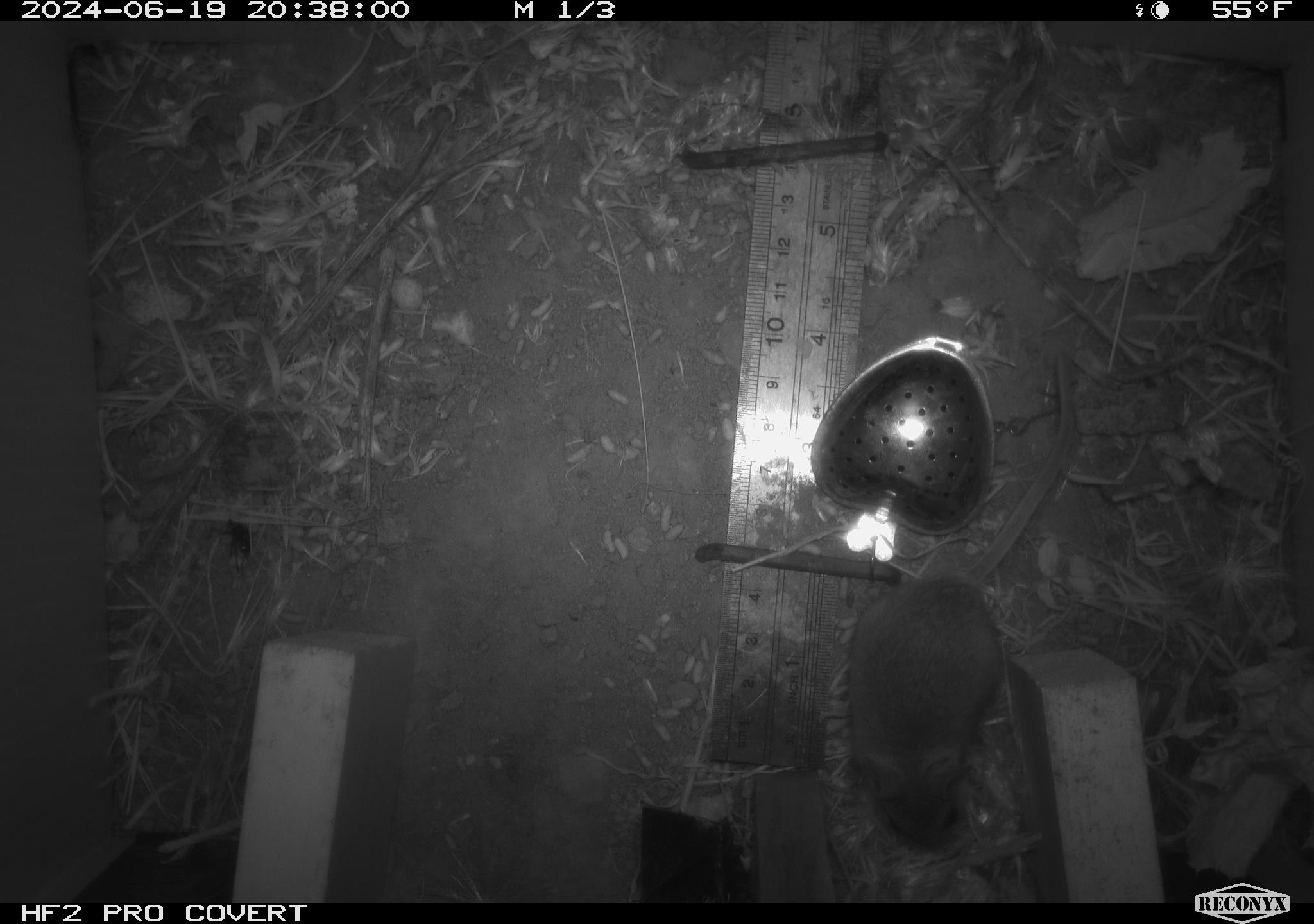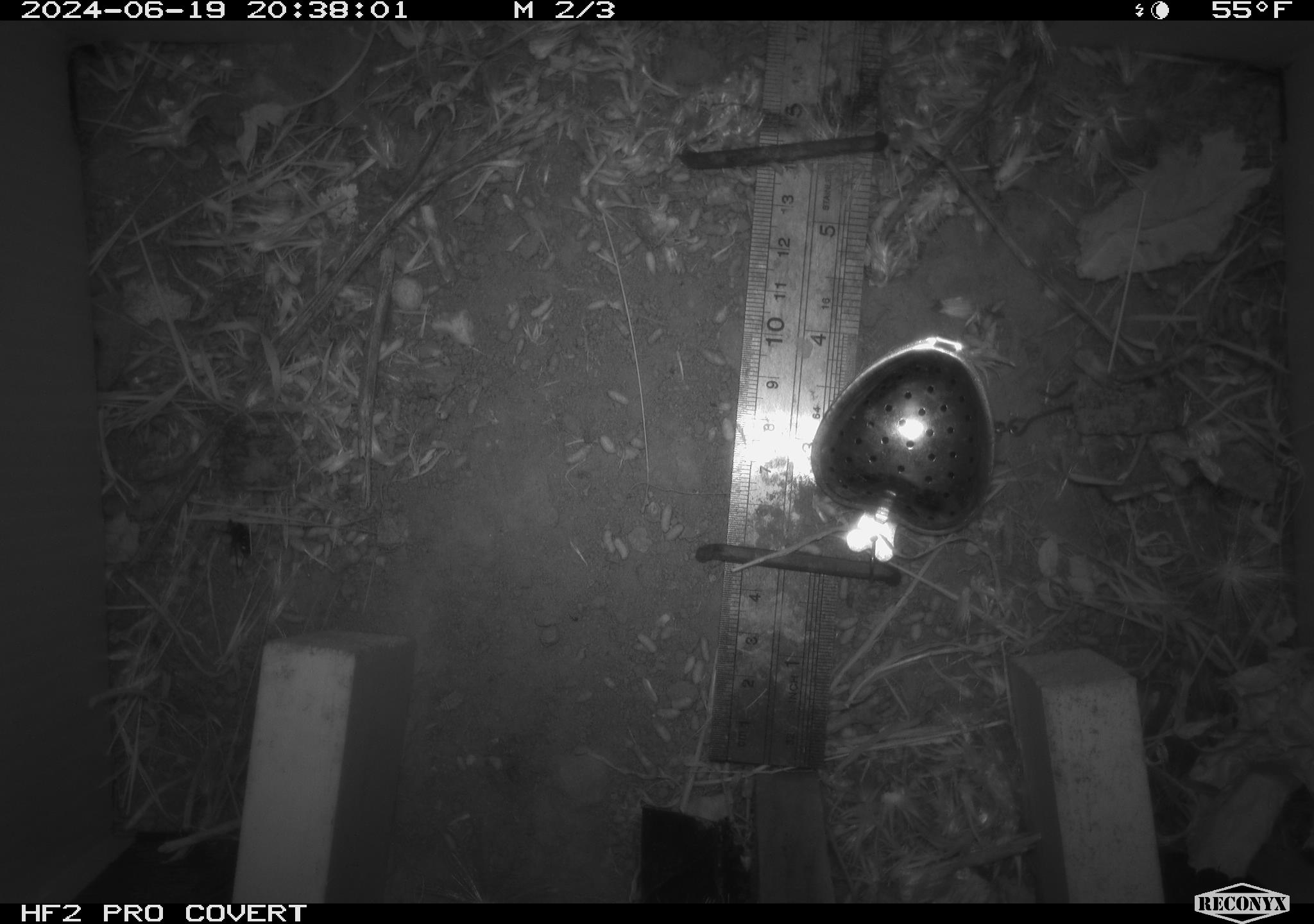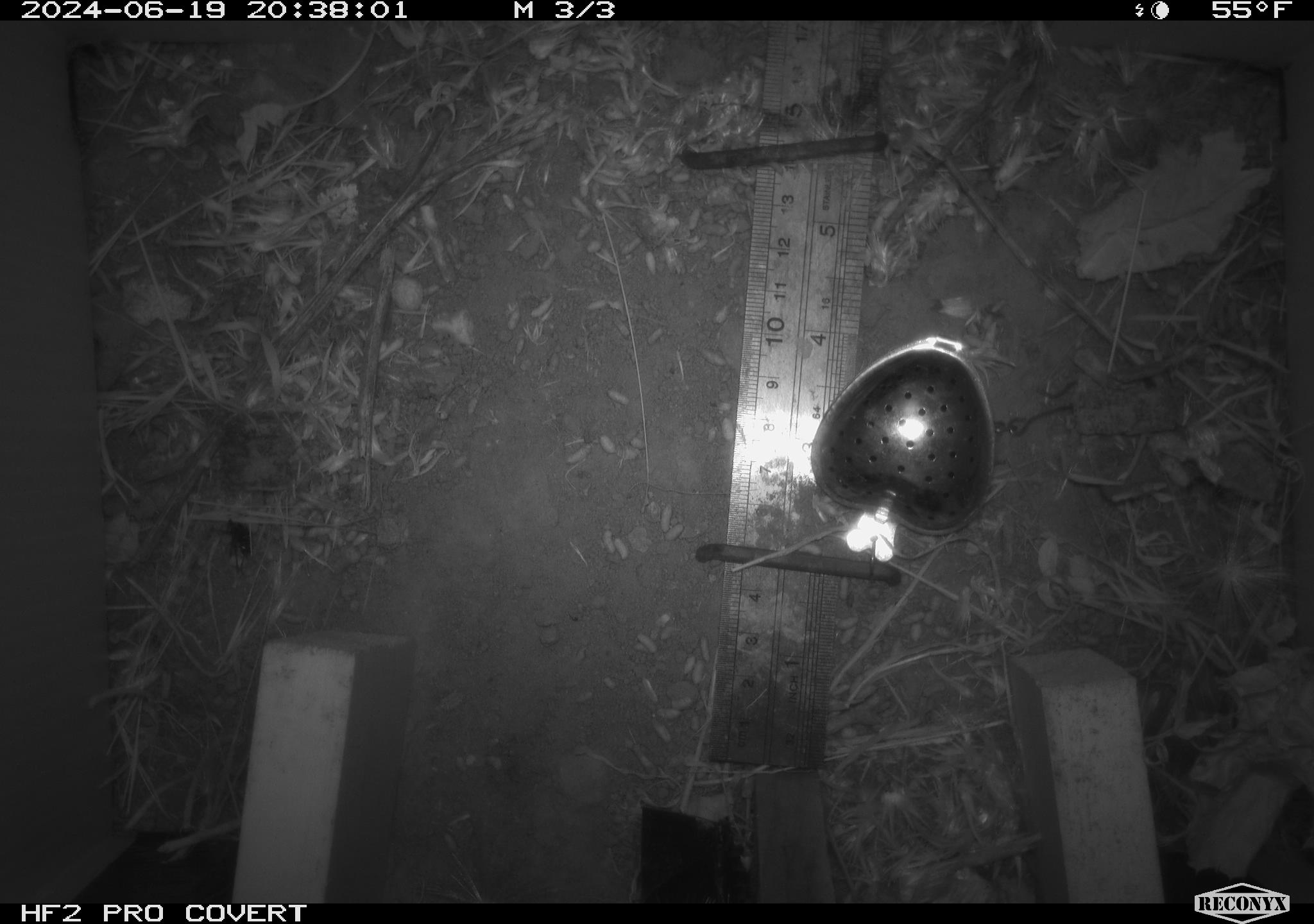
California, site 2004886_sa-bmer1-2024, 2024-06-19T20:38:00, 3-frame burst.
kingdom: Animalia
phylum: Chordata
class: Mammalia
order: Rodentia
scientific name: Rodentia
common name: mouse species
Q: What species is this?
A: Mouse species (Rodentia).